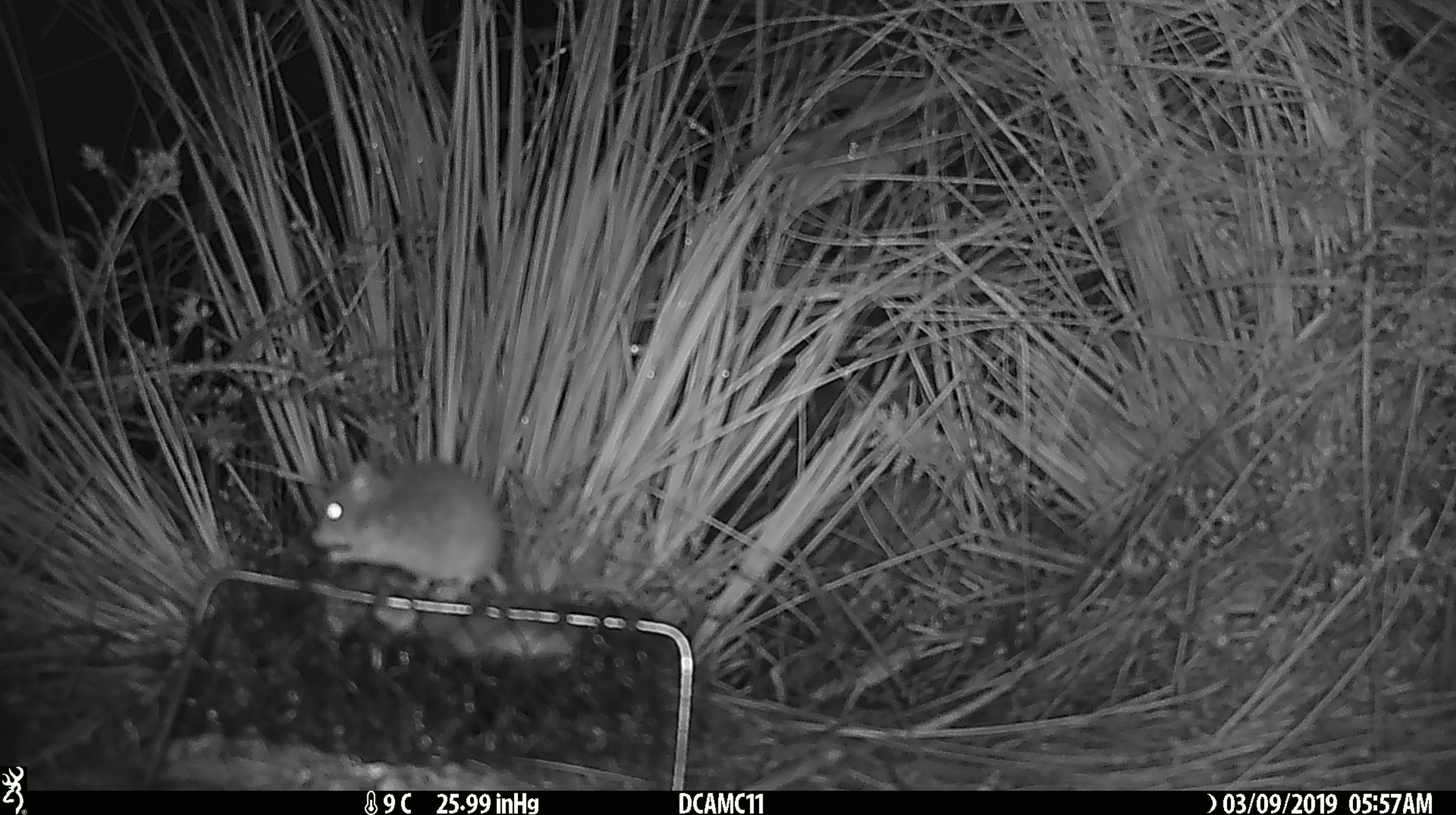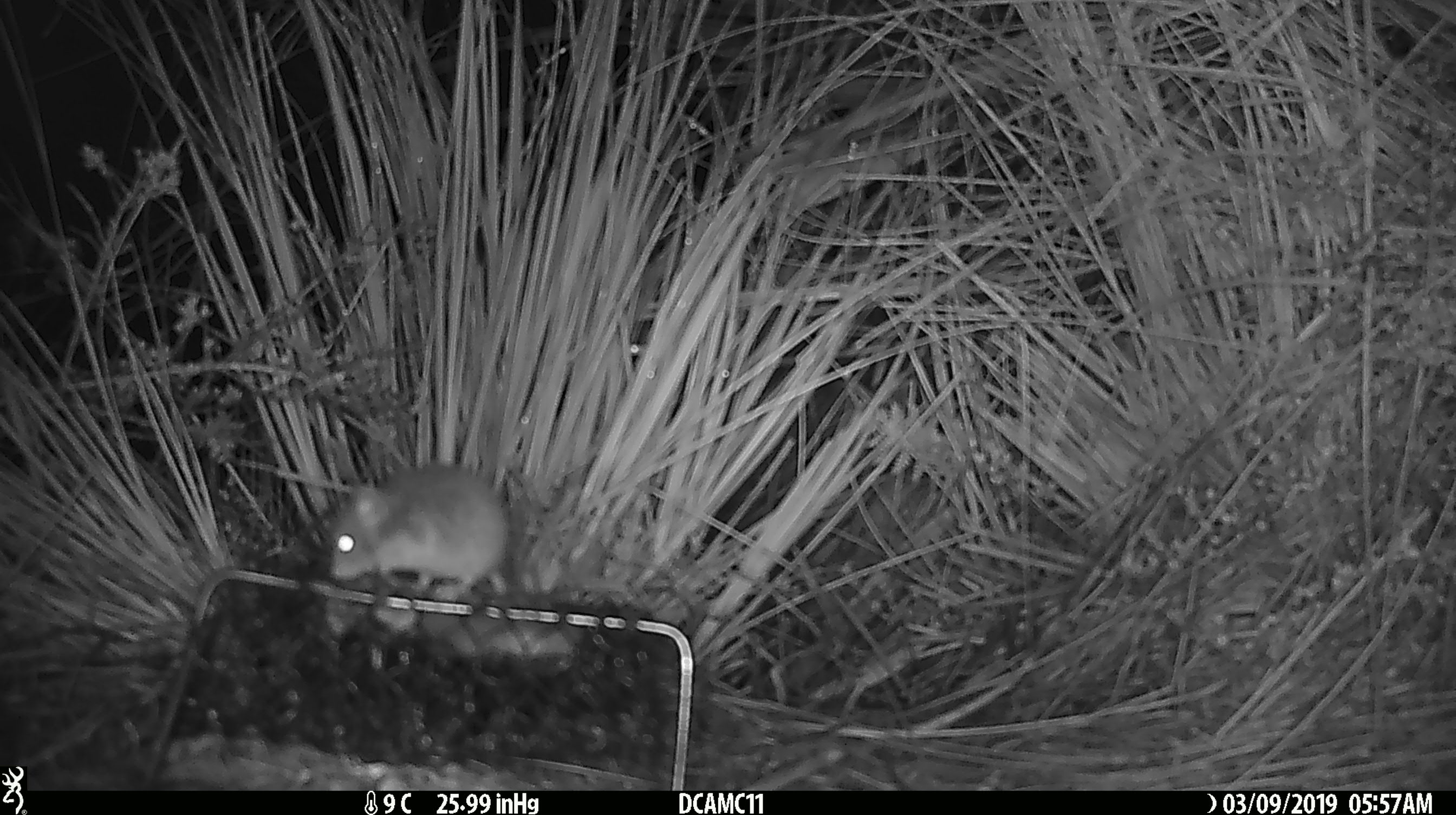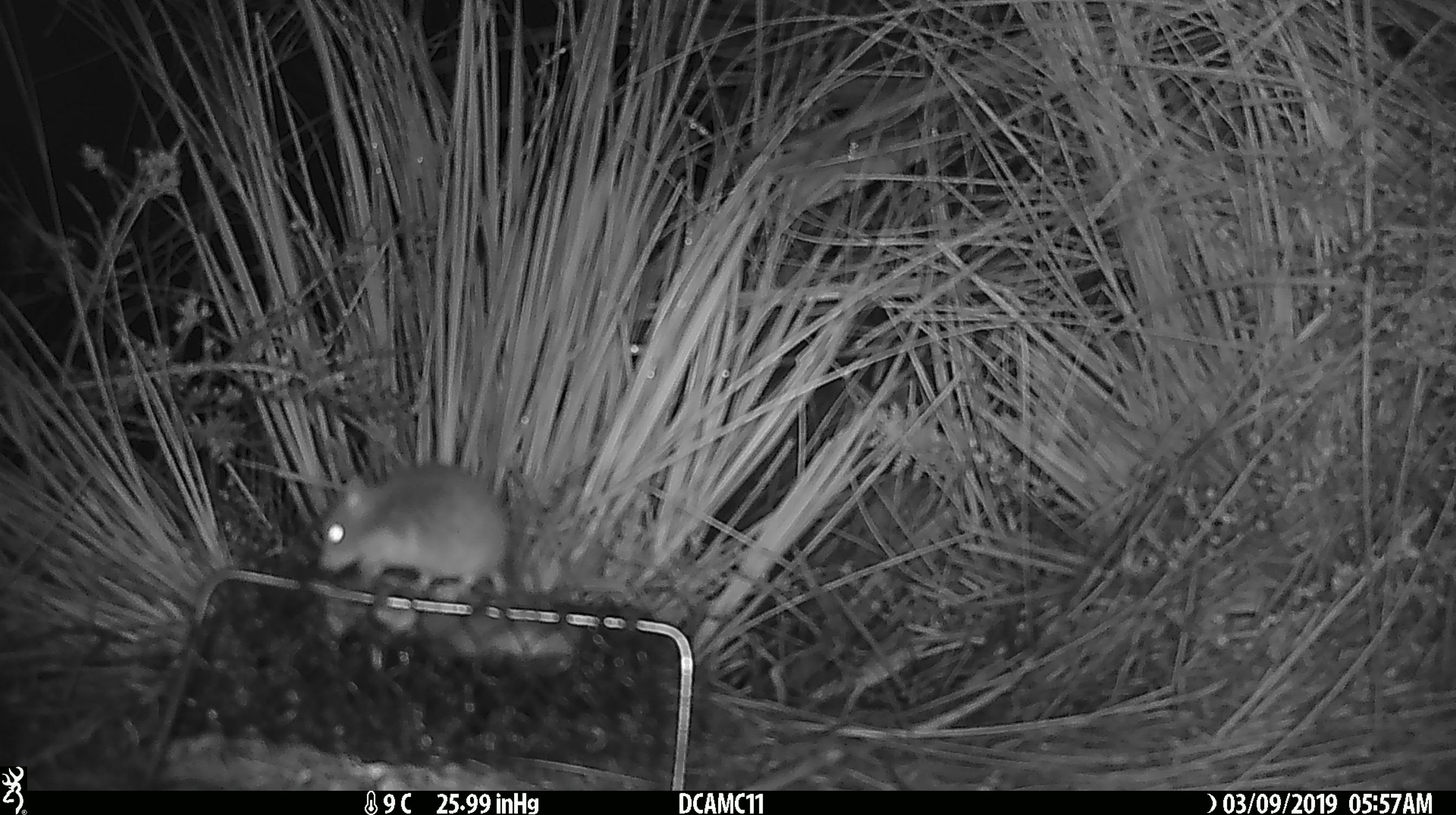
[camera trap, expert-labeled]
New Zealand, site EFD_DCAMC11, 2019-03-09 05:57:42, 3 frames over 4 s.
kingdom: Animalia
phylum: Chordata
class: Mammalia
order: Rodentia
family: Muridae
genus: Mus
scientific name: Mus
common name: mouse